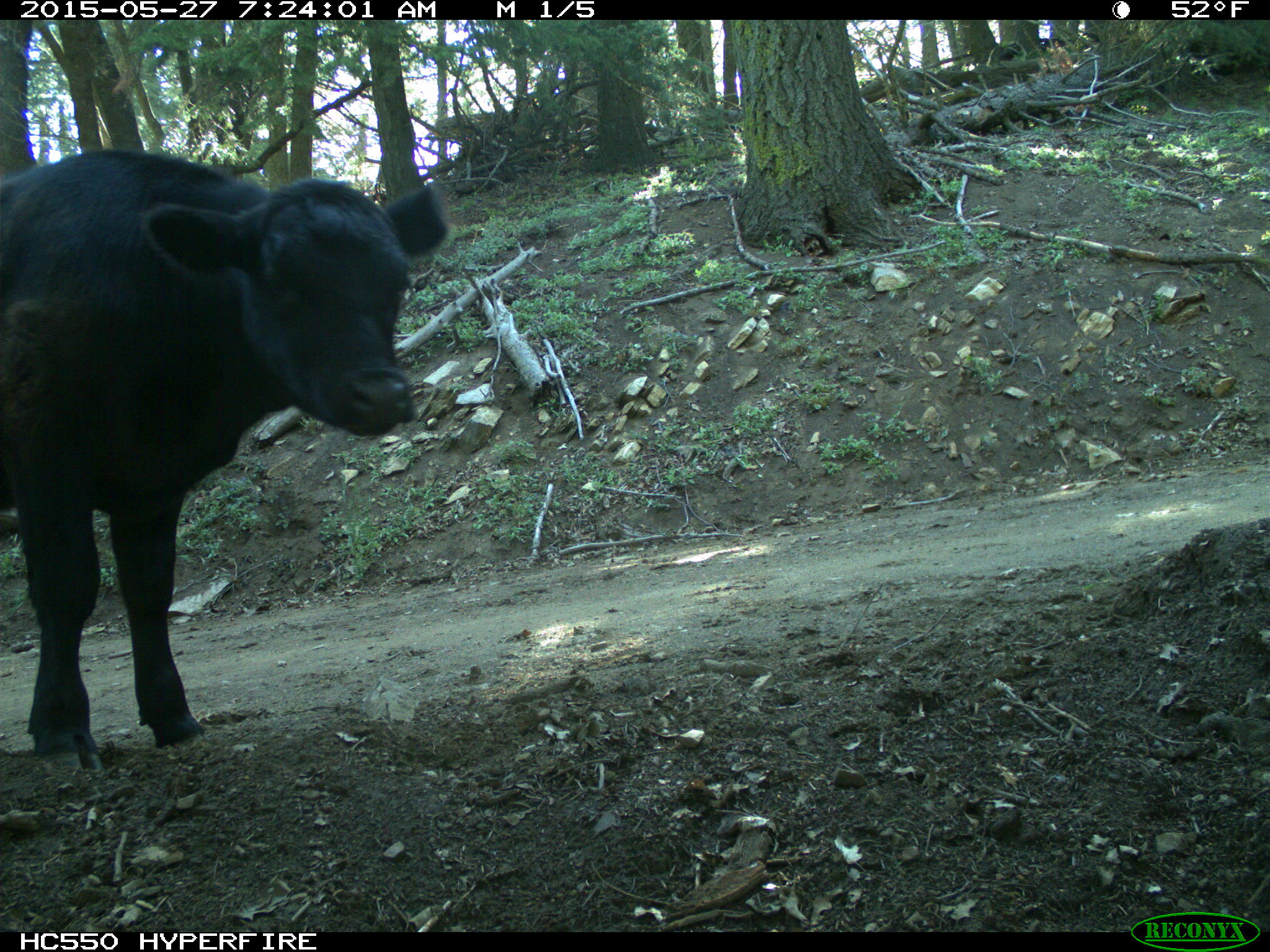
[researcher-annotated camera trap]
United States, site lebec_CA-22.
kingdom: Animalia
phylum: Chordata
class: Mammalia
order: Artiodactyla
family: Bovidae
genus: Bos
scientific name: Bos taurus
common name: domestic cow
Bos taurus (domestic cow).